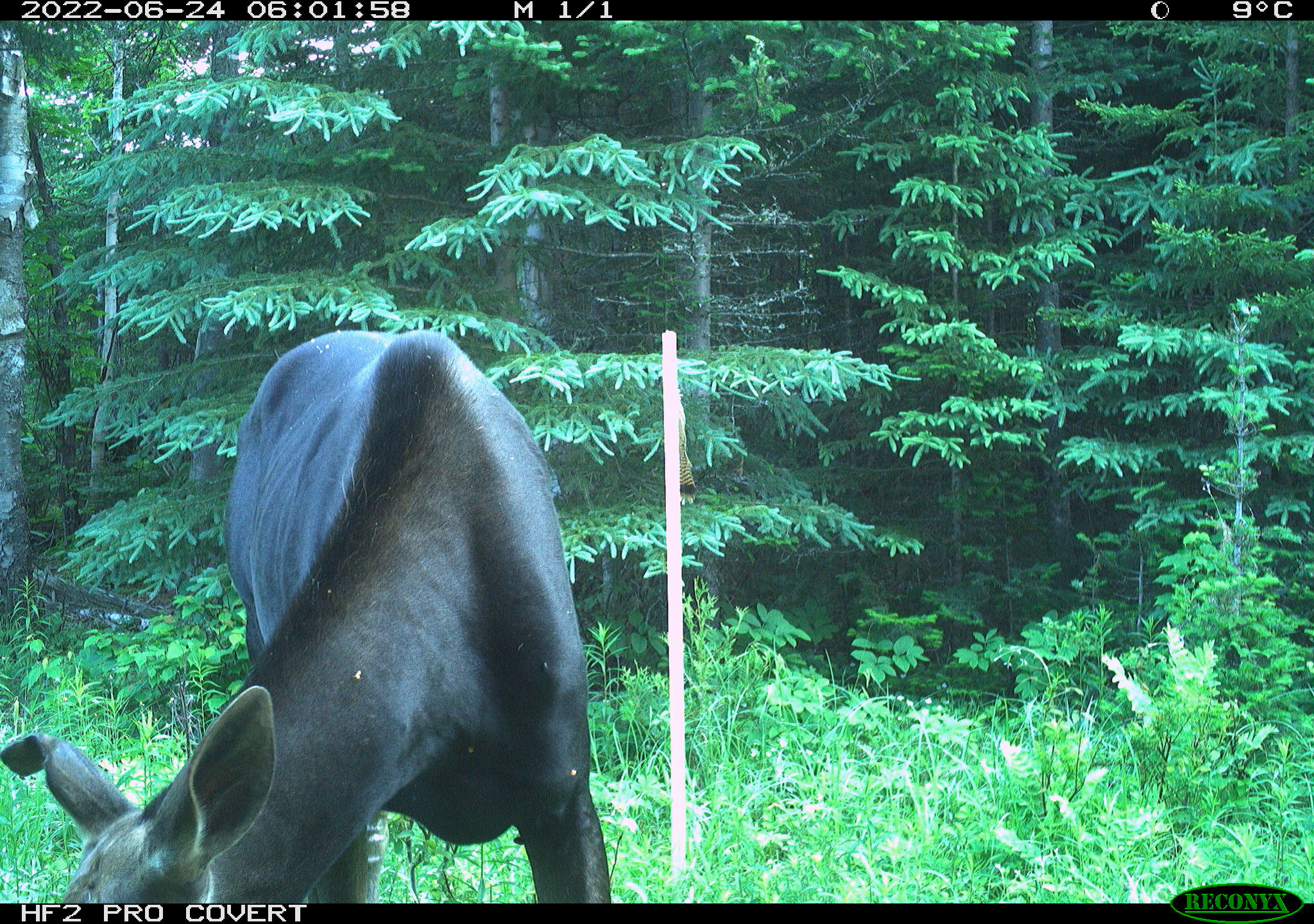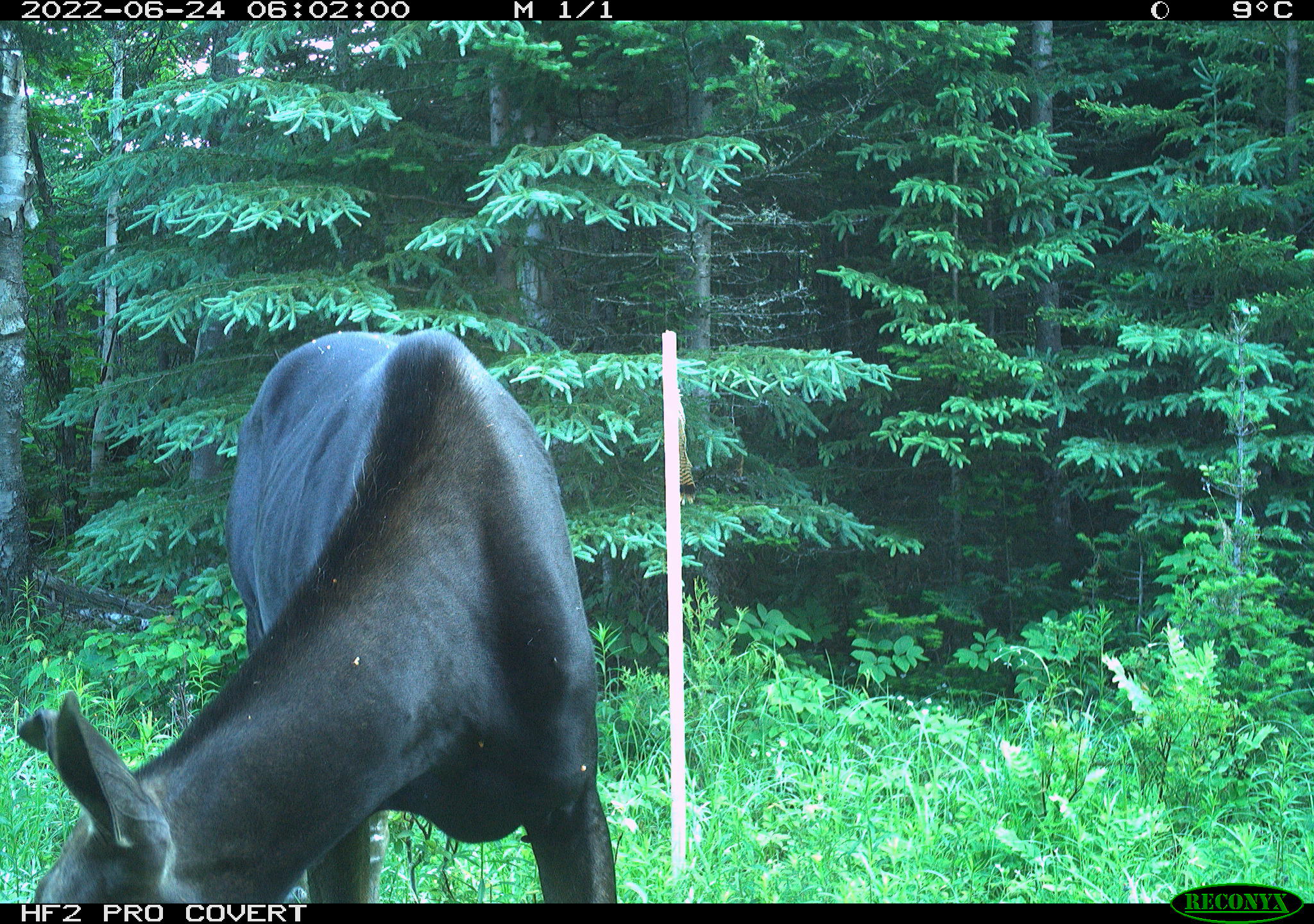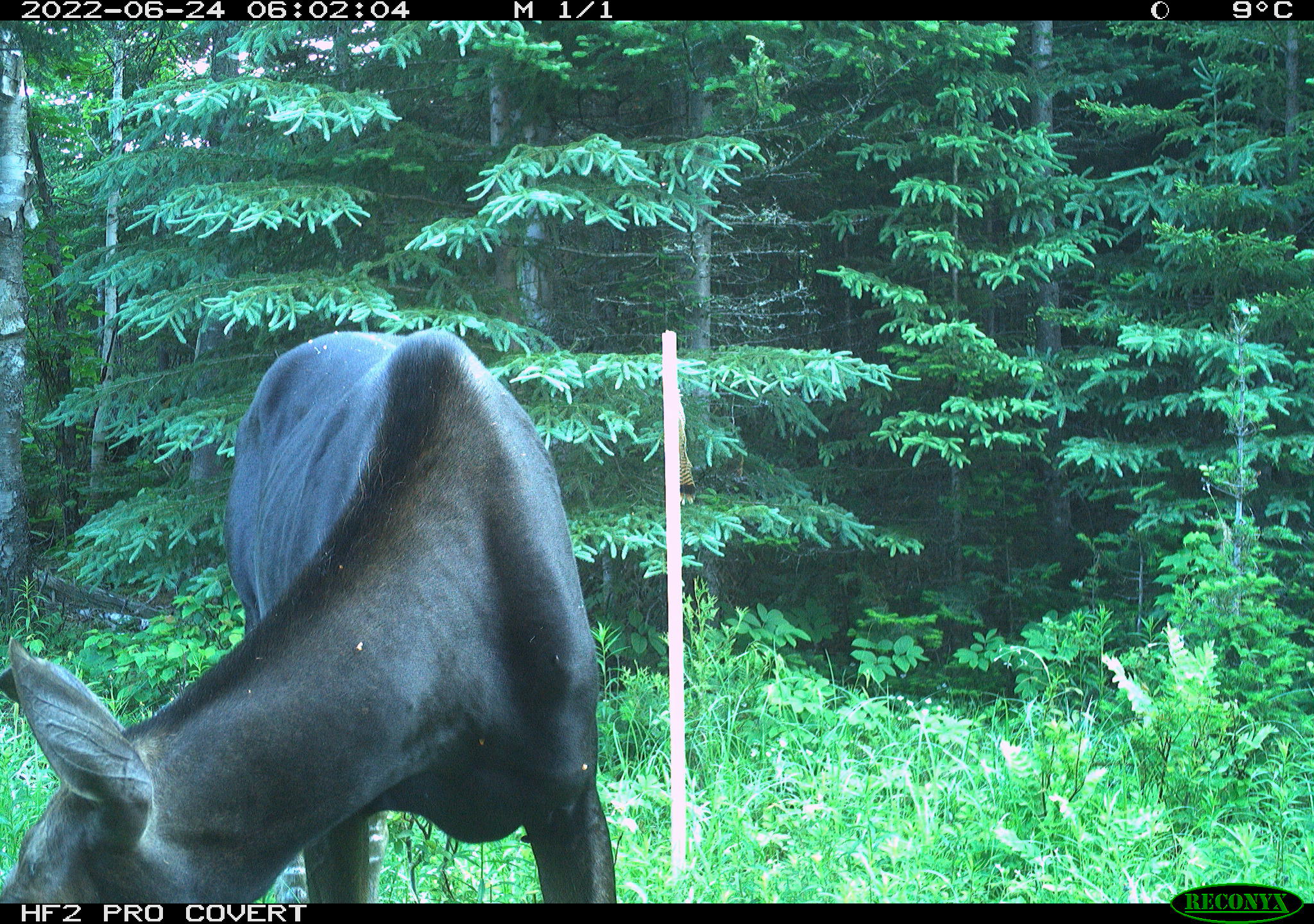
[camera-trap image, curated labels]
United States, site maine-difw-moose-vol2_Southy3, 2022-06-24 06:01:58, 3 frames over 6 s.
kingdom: Animalia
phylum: Chordata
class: Mammalia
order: Artiodactyla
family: Cervidae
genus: Alces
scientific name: Alces alces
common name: moose